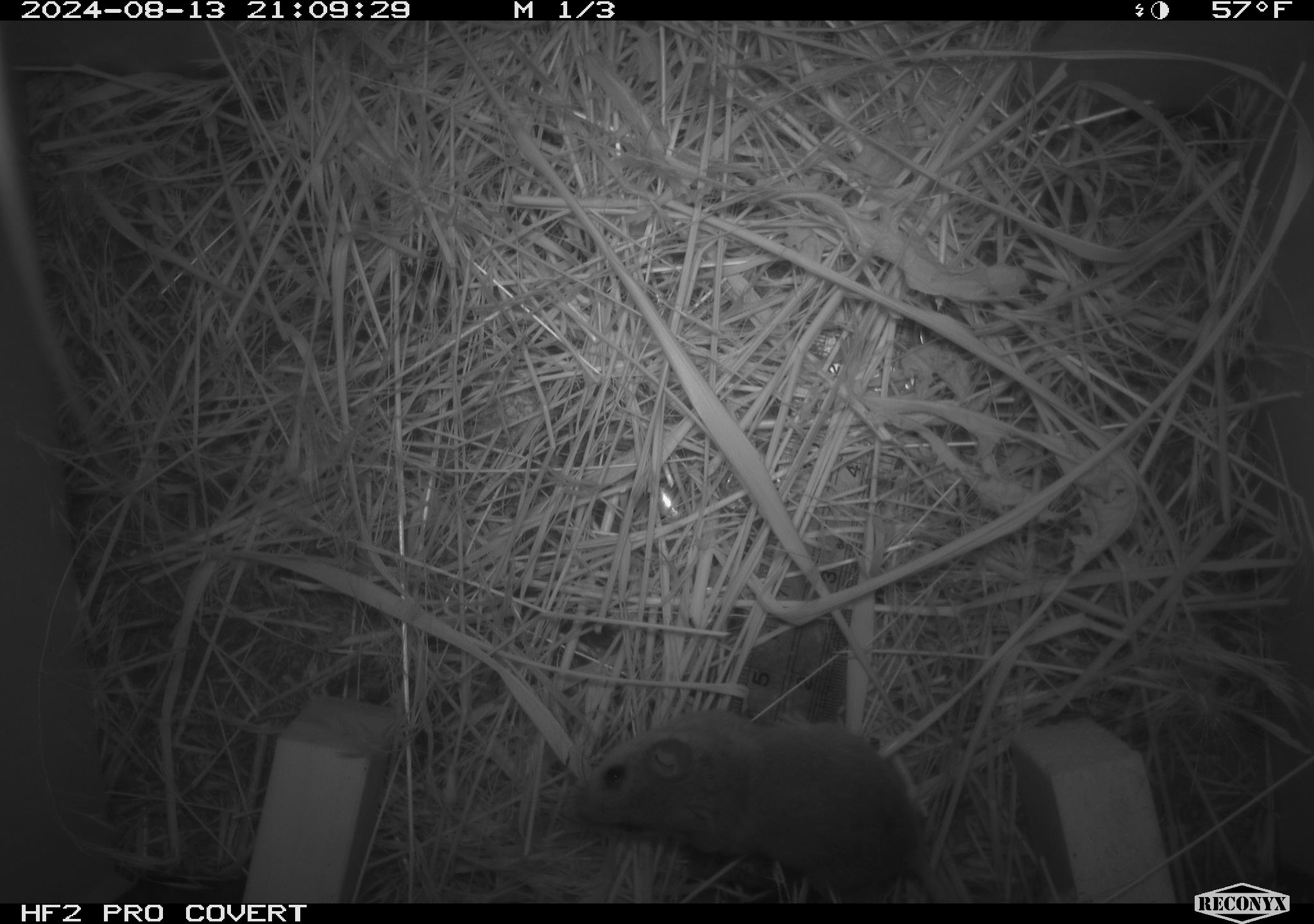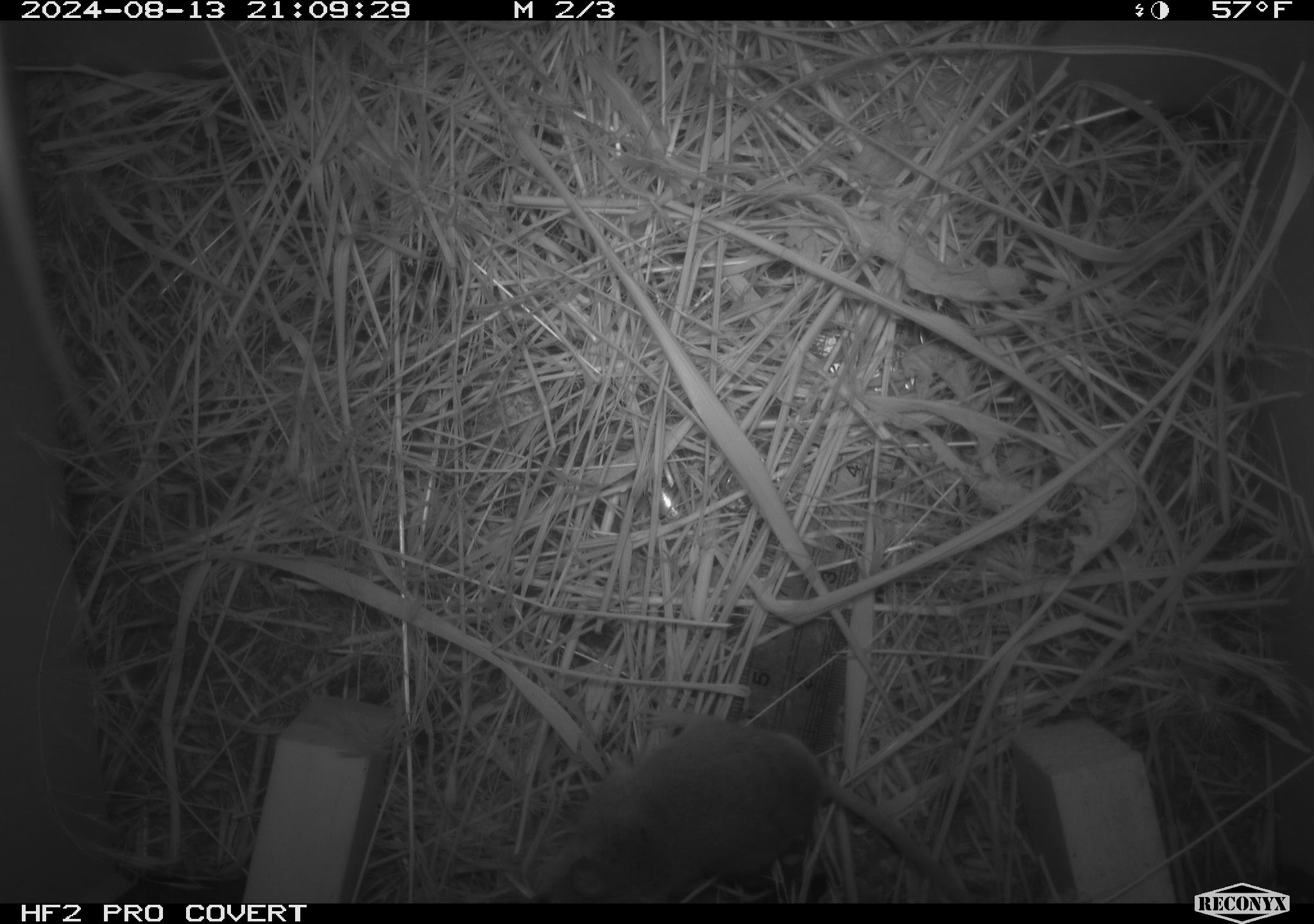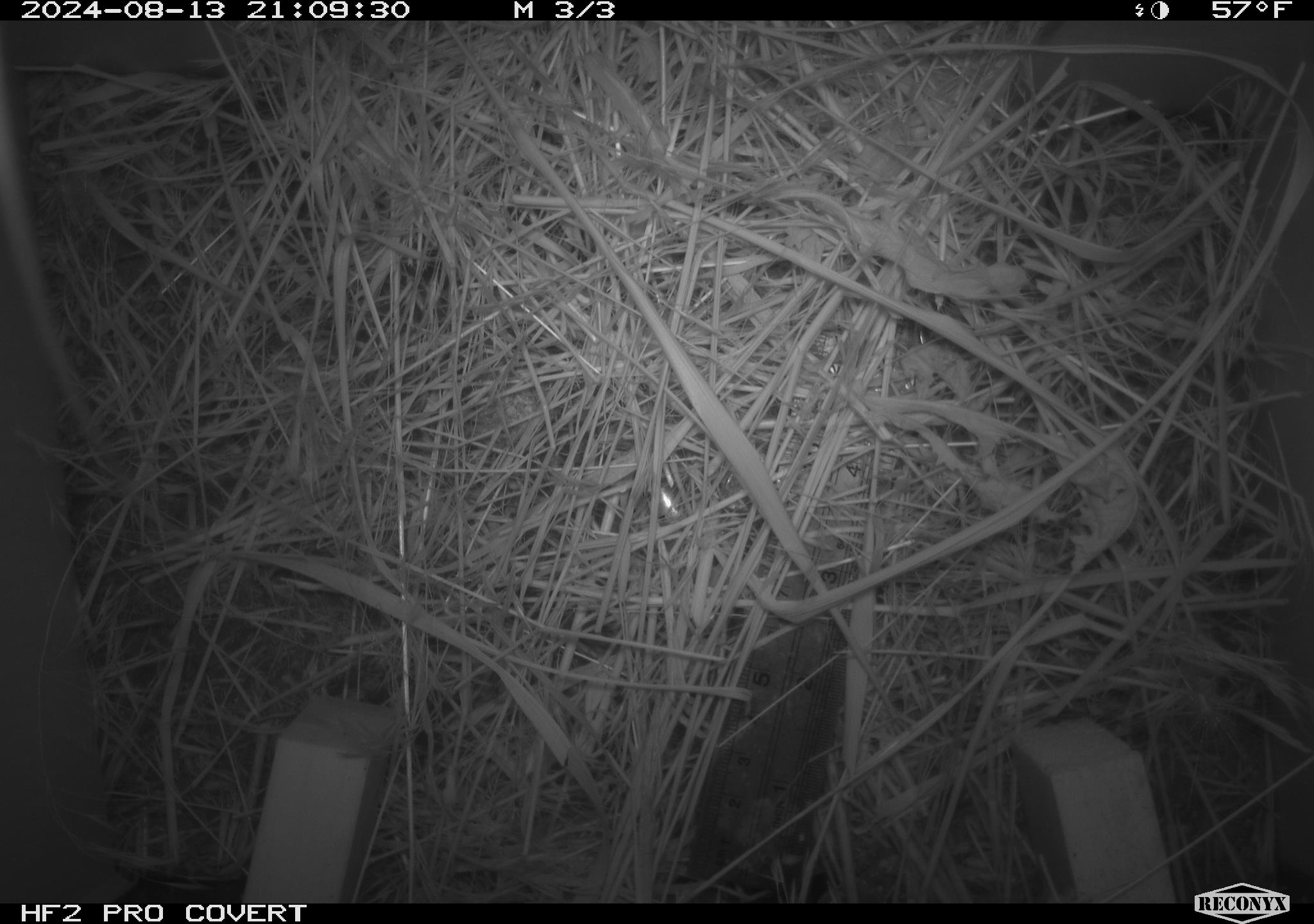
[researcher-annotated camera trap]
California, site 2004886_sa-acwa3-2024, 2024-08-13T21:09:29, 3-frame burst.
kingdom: Animalia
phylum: Chordata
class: Mammalia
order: Rodentia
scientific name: Rodentia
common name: mouse species